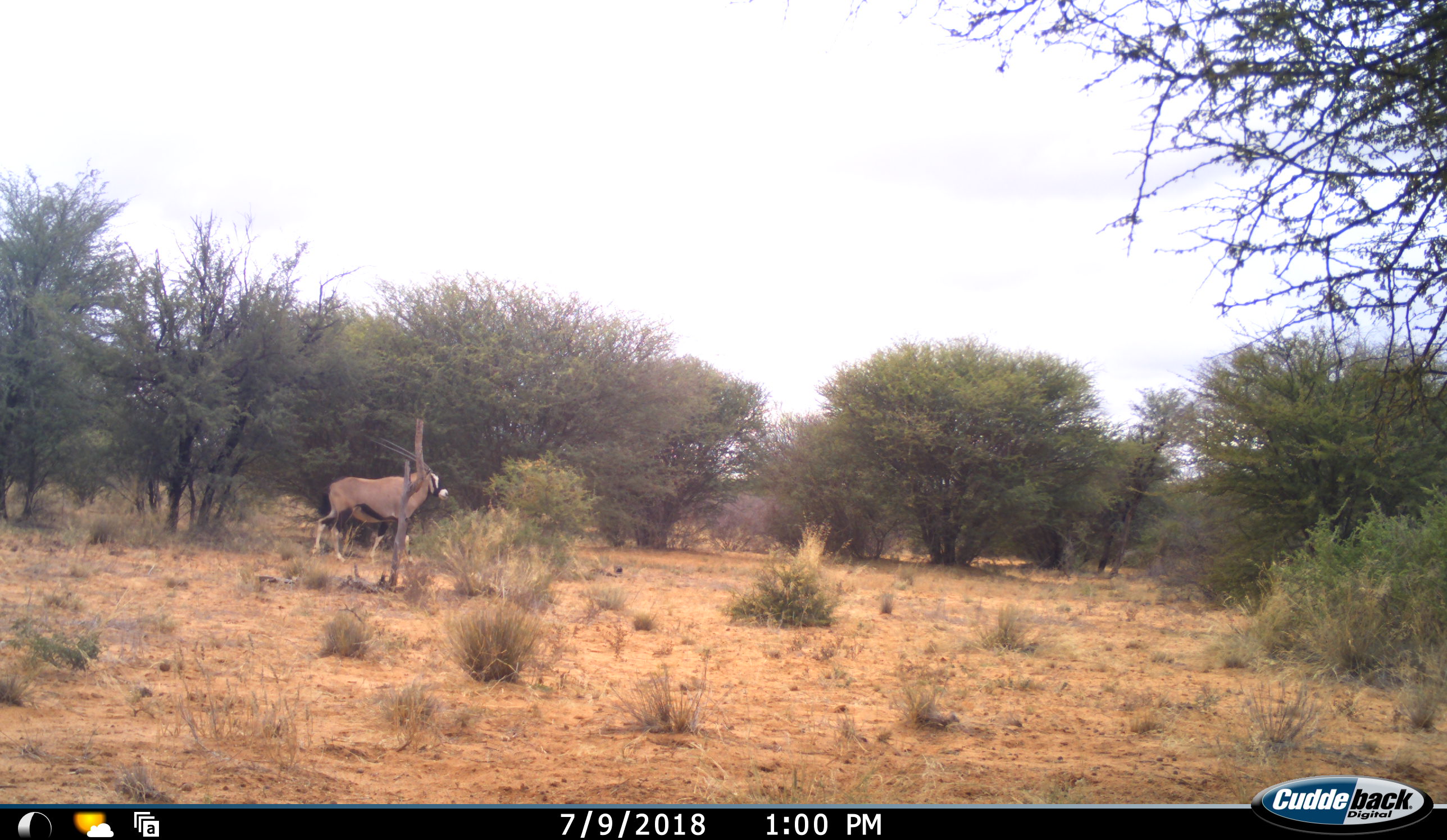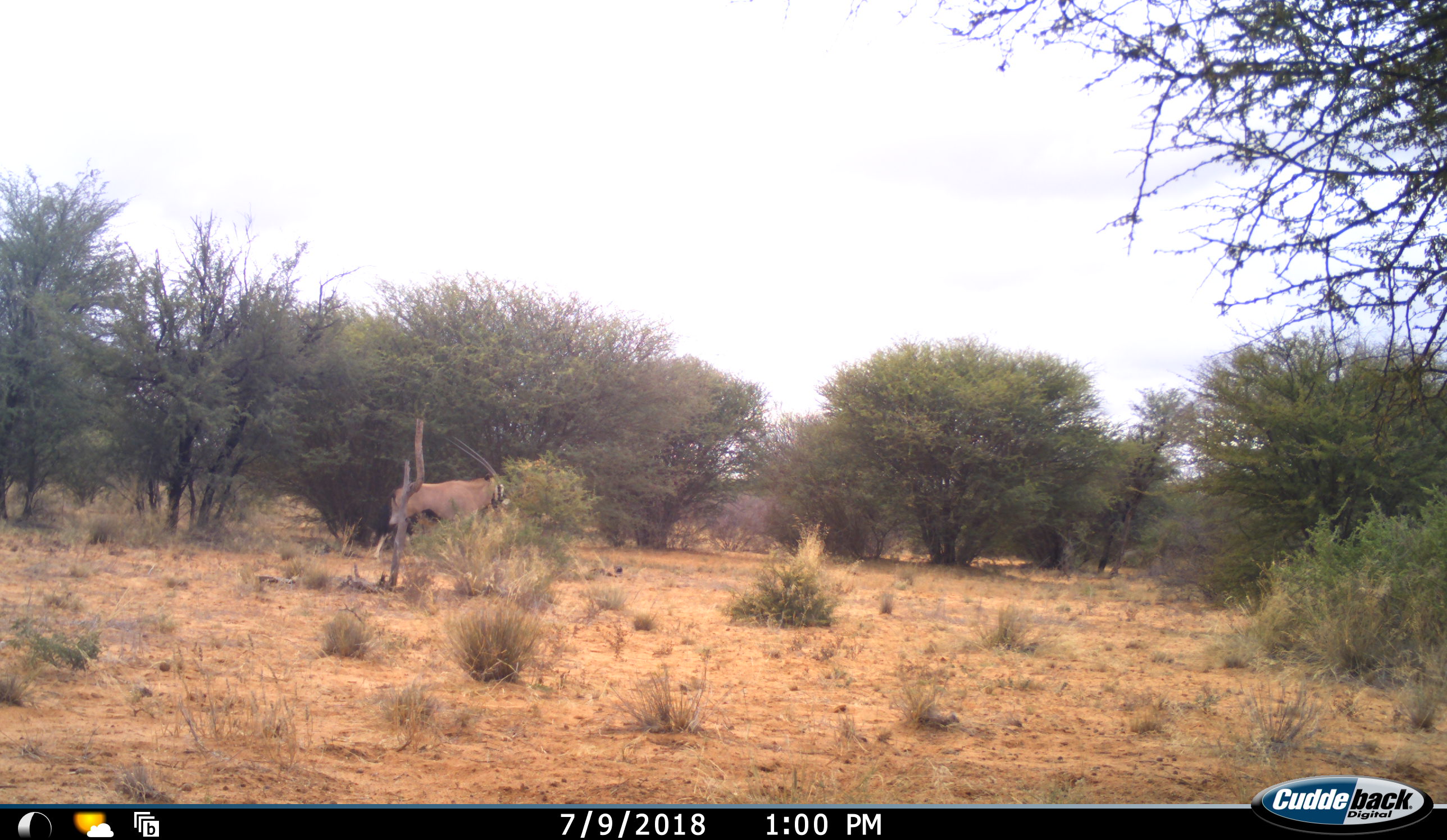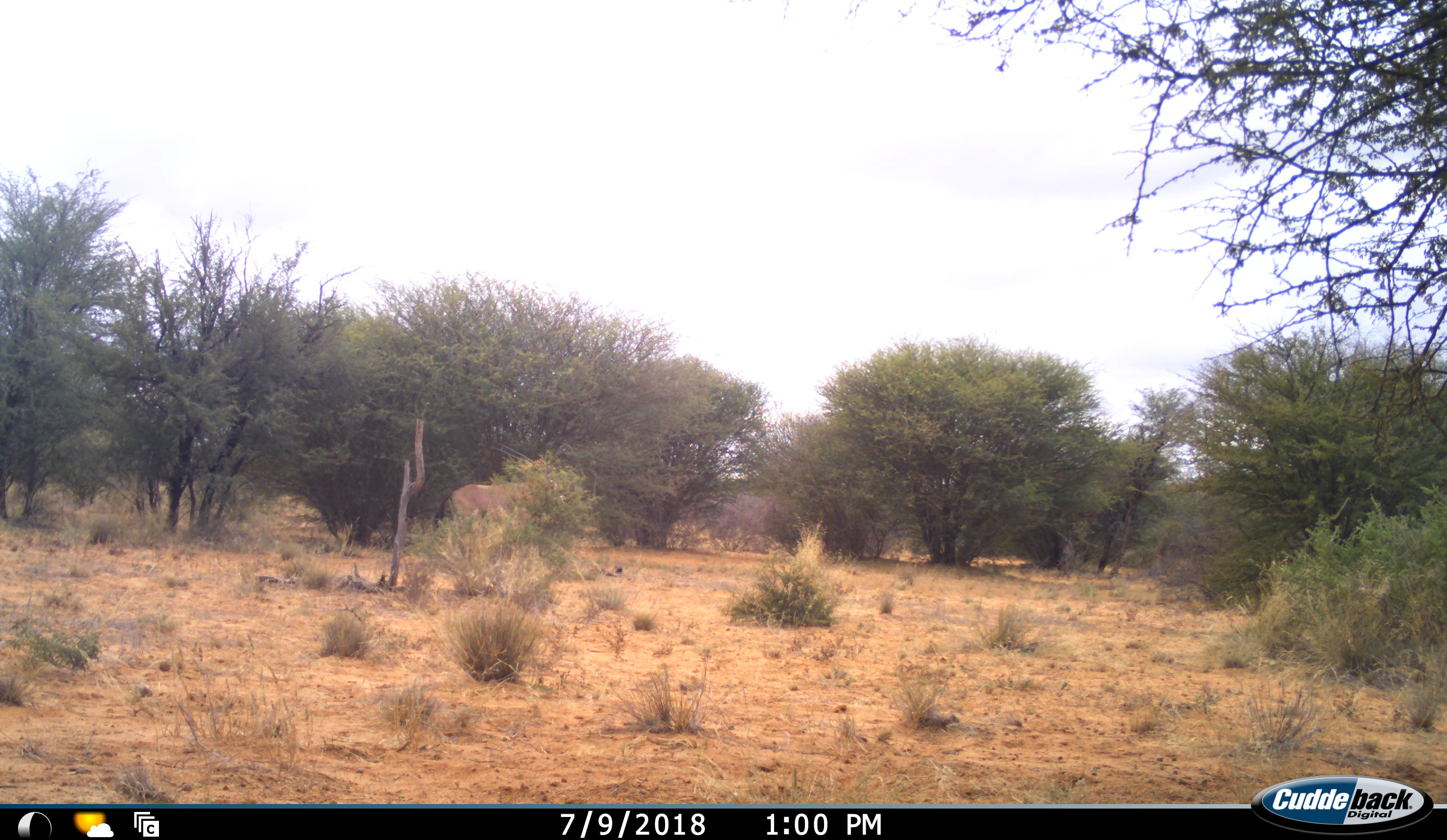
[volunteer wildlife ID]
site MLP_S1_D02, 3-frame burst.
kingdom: Animalia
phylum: Chordata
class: Mammalia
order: Artiodactyla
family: Bovidae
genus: Oryx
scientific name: Oryx gazella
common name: gemsbok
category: oryx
Oryx (gemsbok) (Oryx gazella), count 1. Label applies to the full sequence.